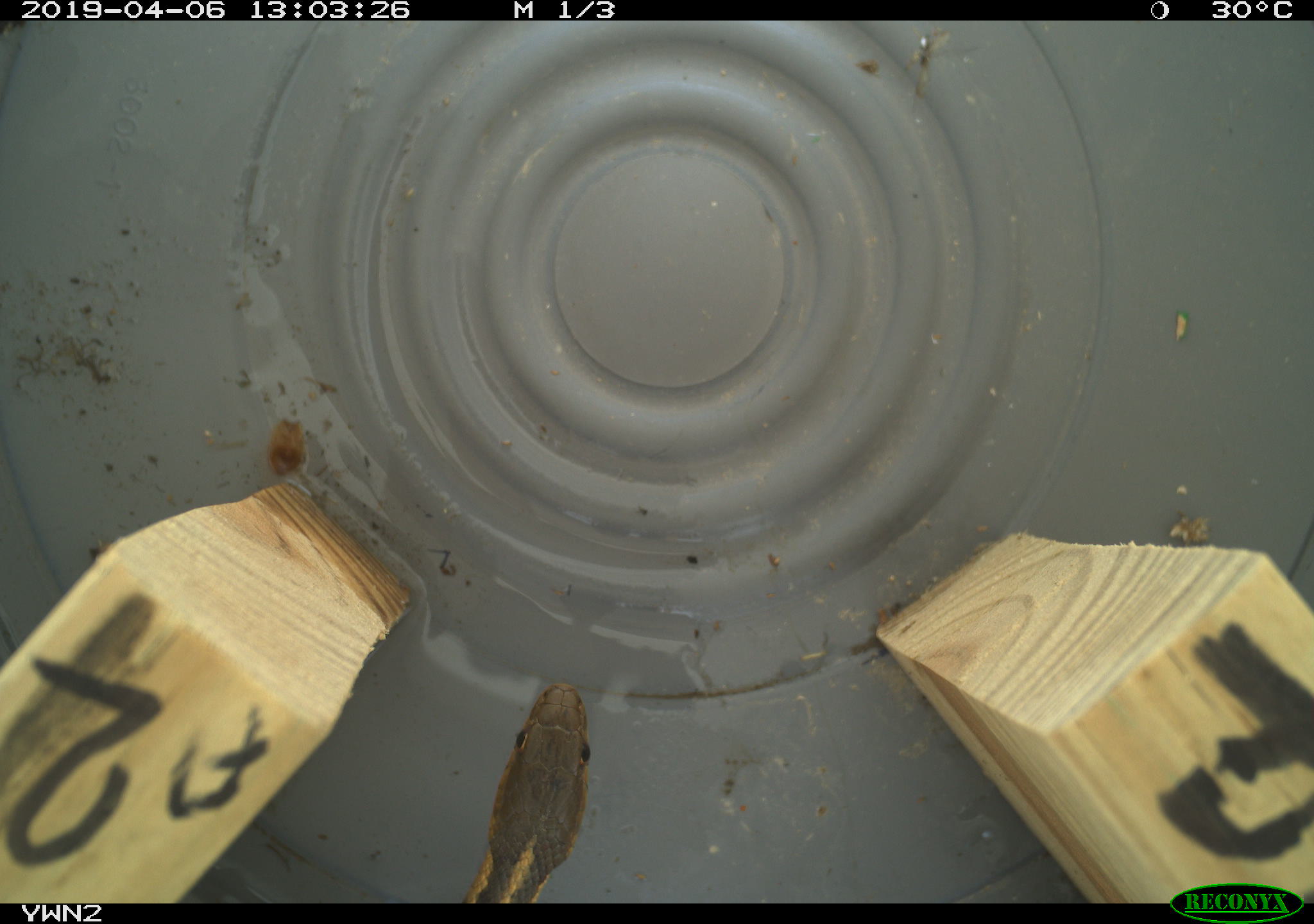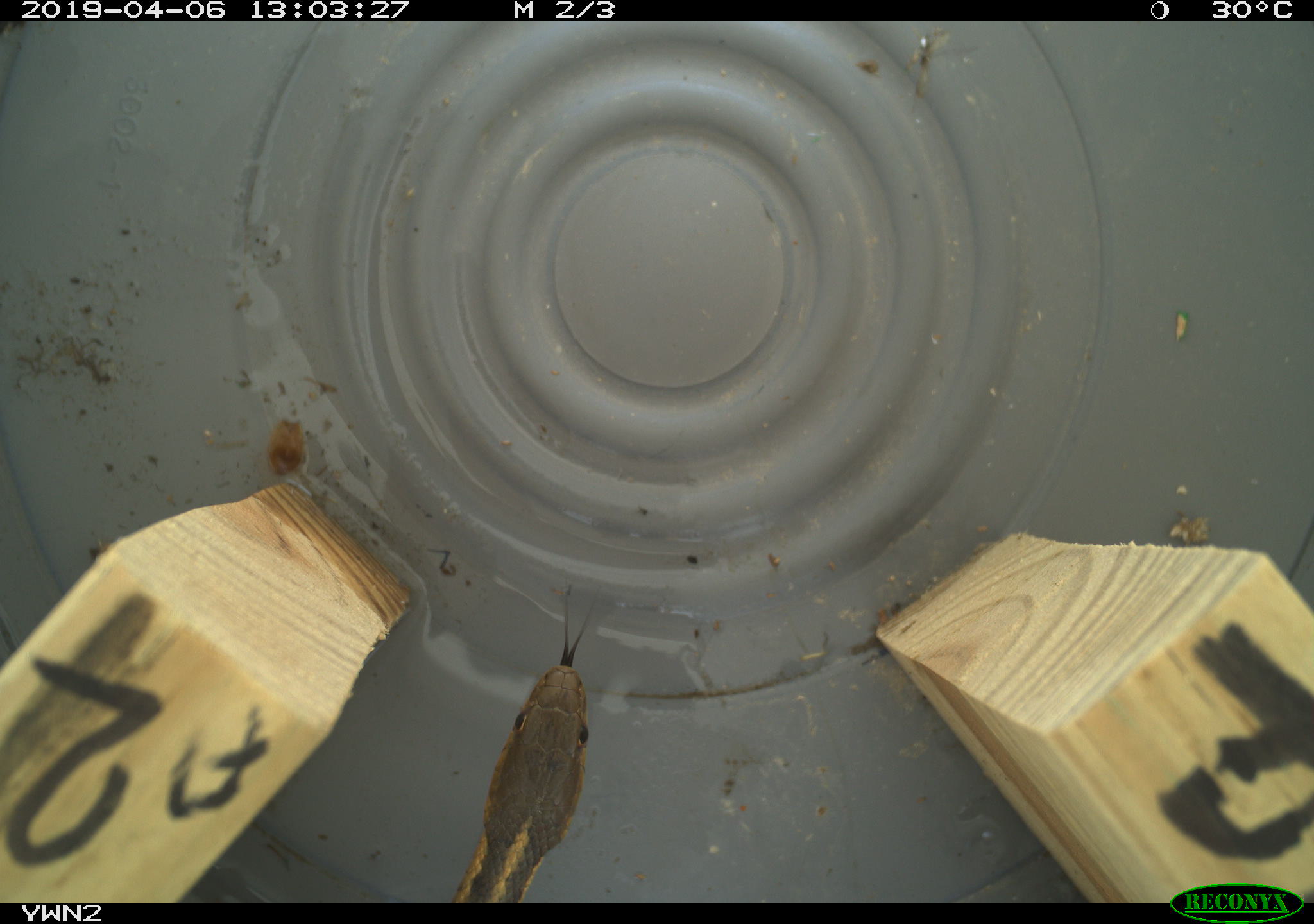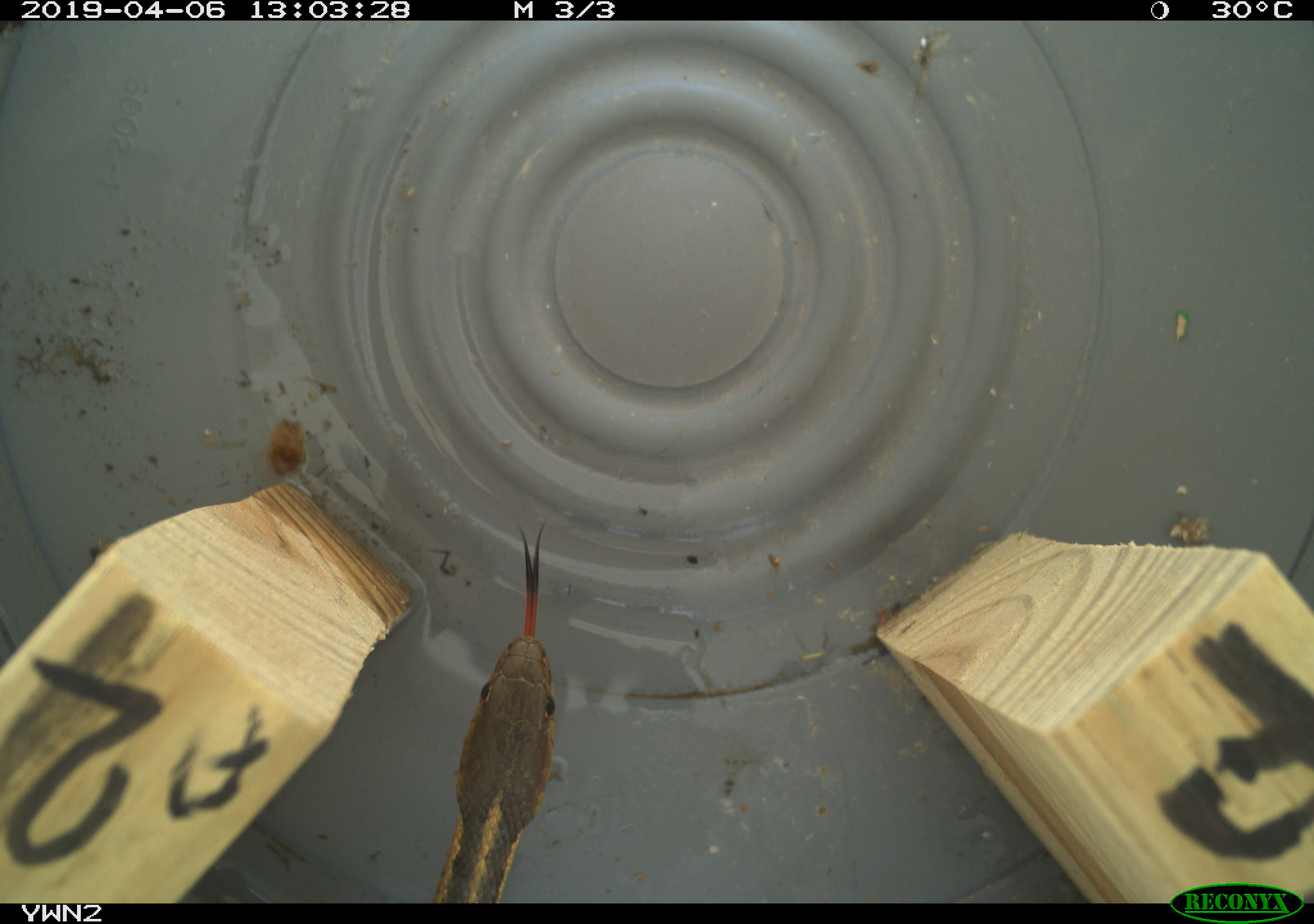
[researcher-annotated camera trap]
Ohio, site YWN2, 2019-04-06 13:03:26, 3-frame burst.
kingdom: Animalia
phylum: Chordata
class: Reptilia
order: Squamata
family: Colubridae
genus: Thamnophis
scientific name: Thamnophis sirtalis sirtalis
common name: eastern gartersnake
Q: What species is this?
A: Eastern gartersnake (Thamnophis sirtalis sirtalis).